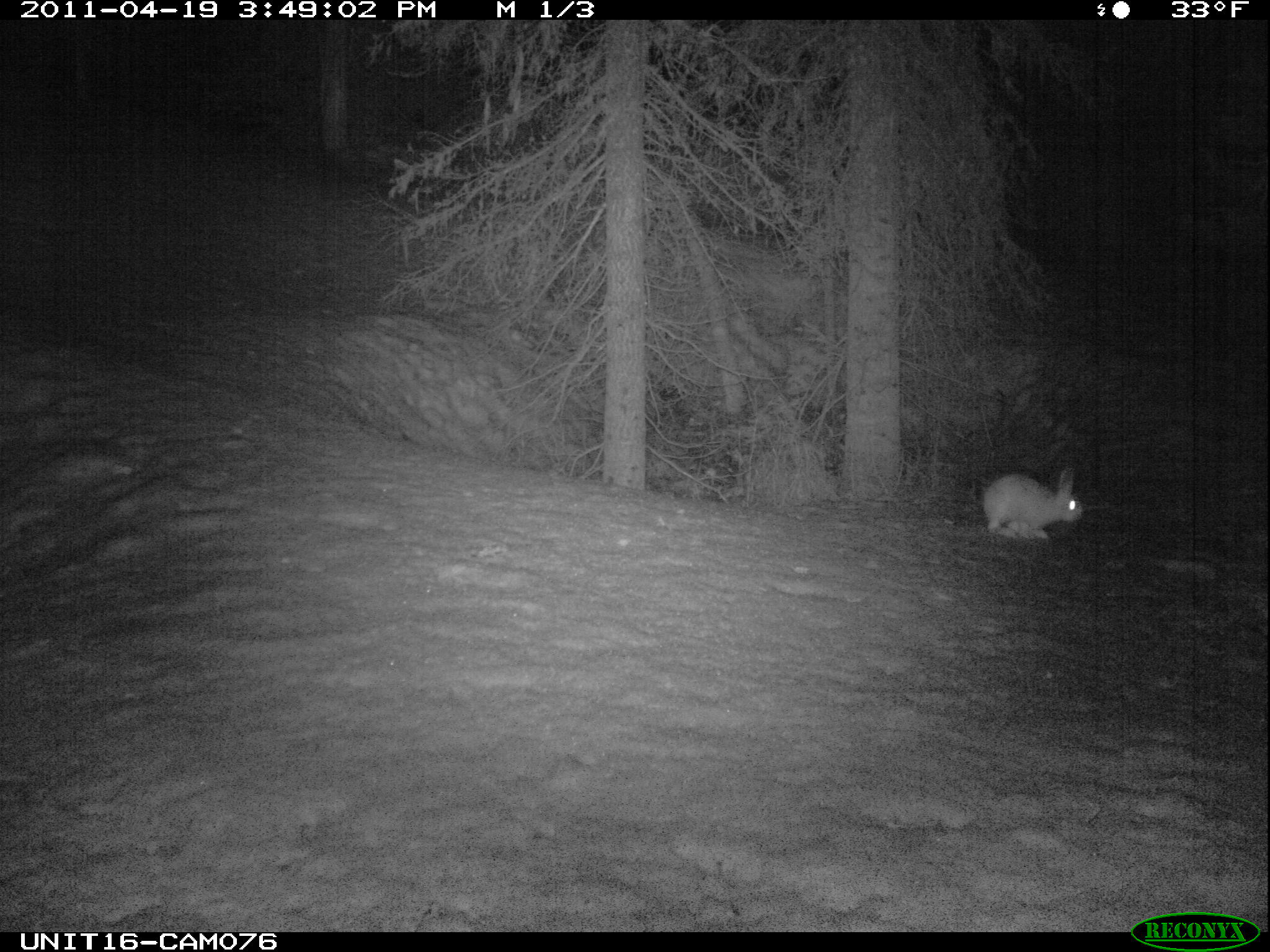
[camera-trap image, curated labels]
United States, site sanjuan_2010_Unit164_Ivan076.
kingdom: Animalia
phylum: Chordata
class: Mammalia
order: Lagomorpha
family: Leporidae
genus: Lepus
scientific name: Lepus americanus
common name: snowshoe hare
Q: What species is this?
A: Lepus americanus (snowshoe hare).